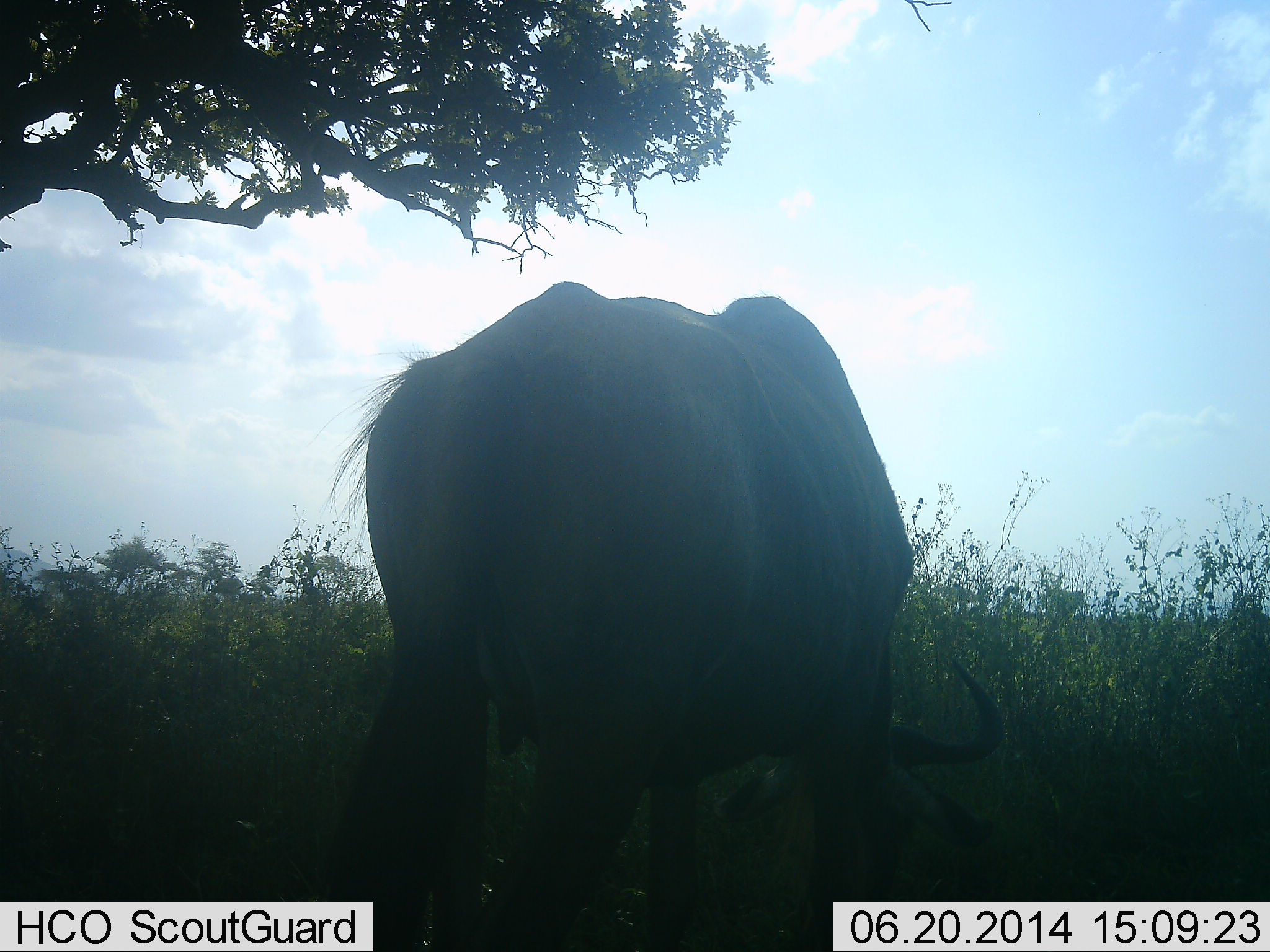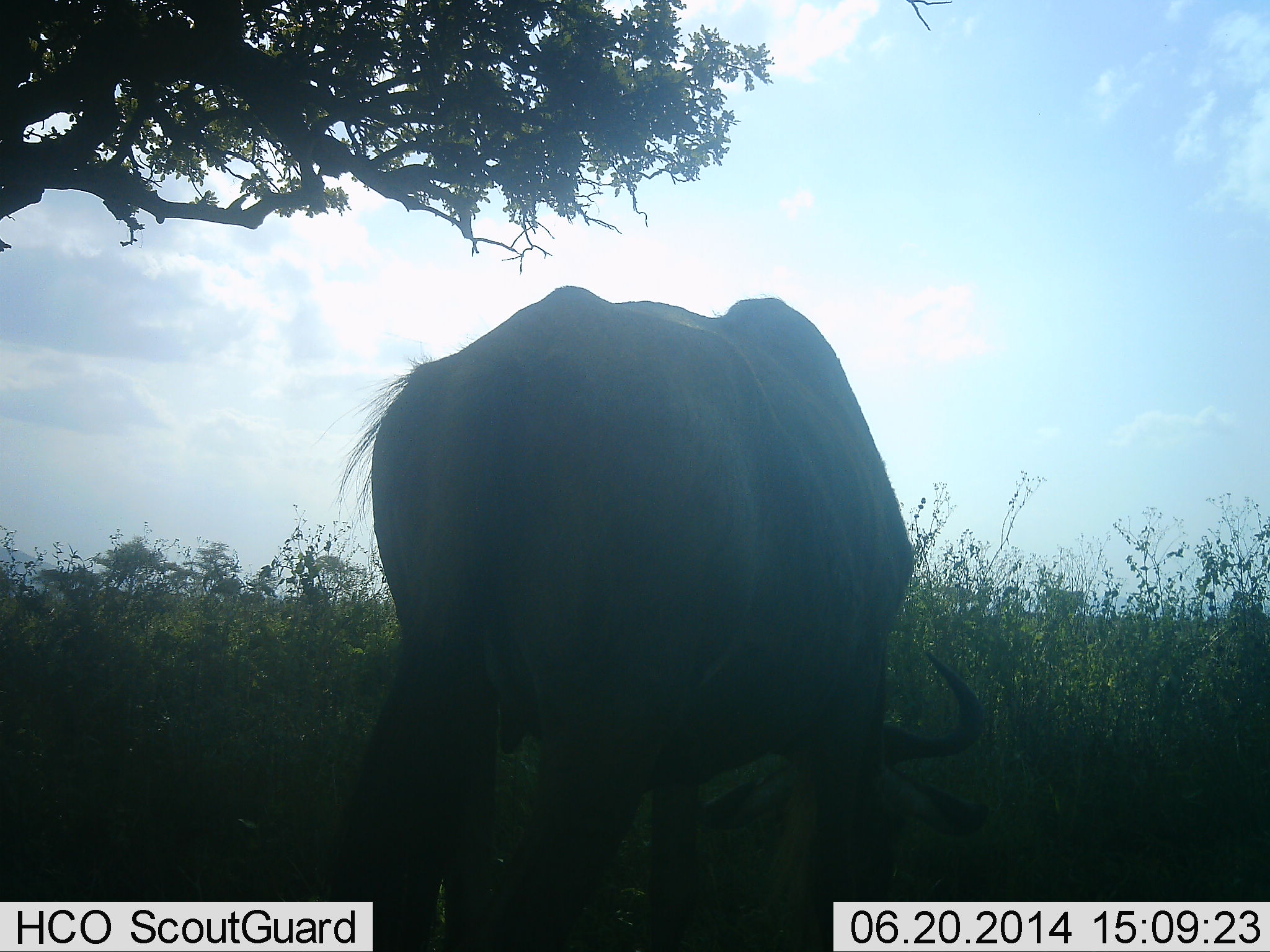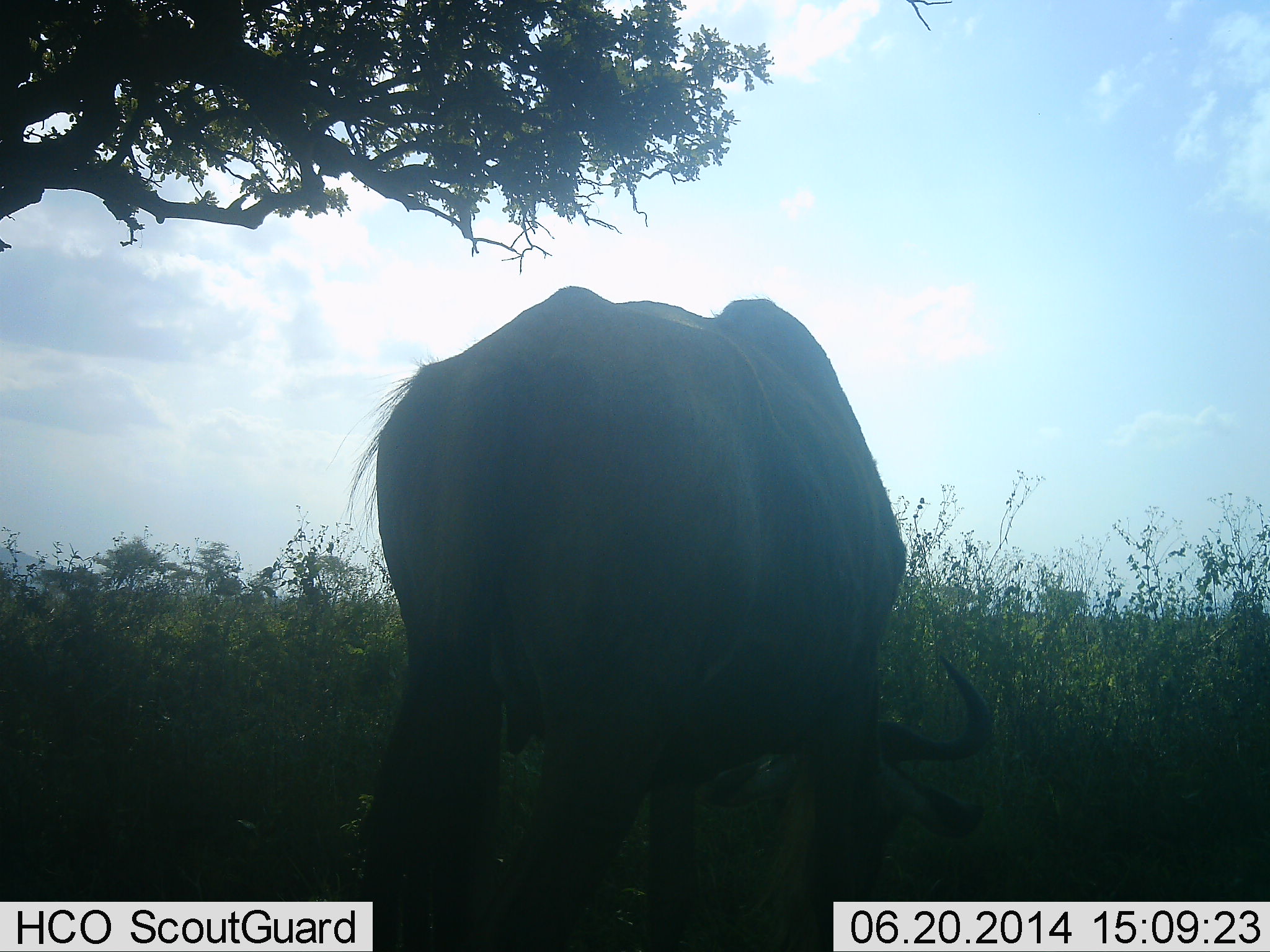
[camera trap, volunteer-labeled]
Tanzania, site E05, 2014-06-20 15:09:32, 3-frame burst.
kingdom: Animalia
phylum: Chordata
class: Mammalia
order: Artiodactyla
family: Bovidae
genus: Connochaetes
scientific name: Connochaetes taurinus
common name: blue wildebeest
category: wildebeest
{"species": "wildebeest (blue wildebeest) (Connochaetes taurinus)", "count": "1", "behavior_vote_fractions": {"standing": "60%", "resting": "0%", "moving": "0%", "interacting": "0%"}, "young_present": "0%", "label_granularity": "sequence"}